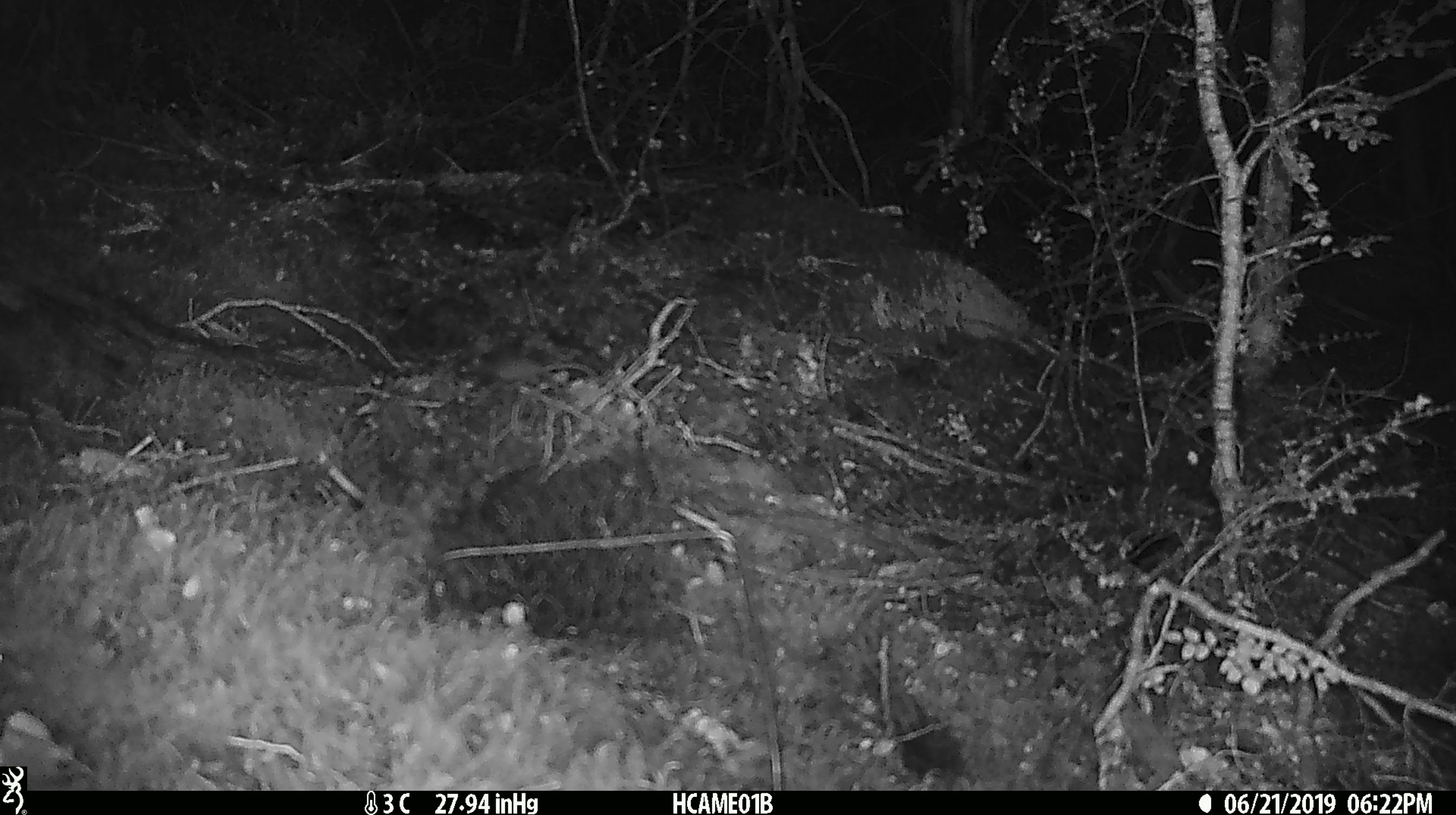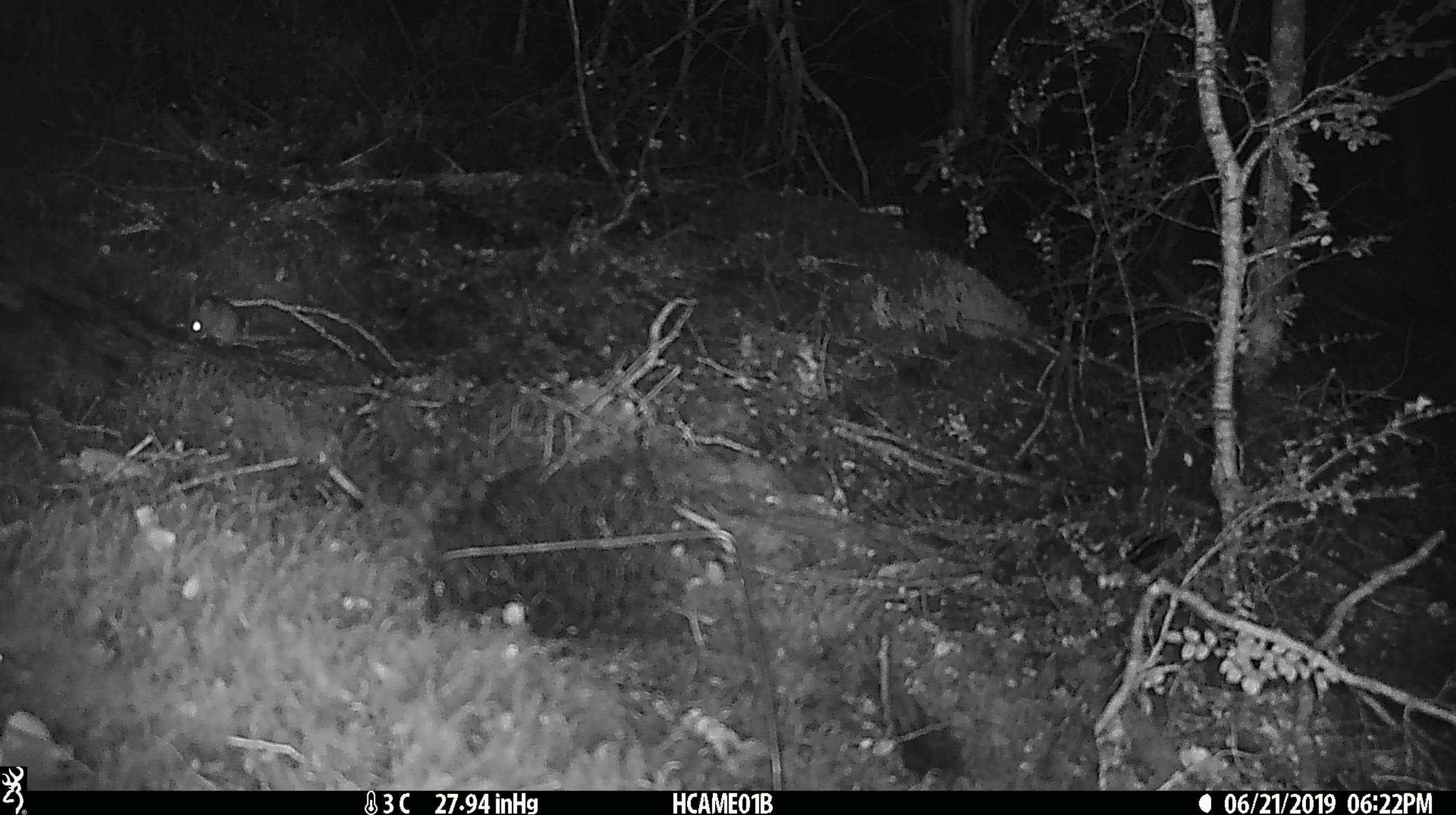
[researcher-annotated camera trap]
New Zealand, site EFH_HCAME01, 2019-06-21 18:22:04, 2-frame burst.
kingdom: Animalia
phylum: Chordata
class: Mammalia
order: Rodentia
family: Muridae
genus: Mus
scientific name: Mus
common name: mouse